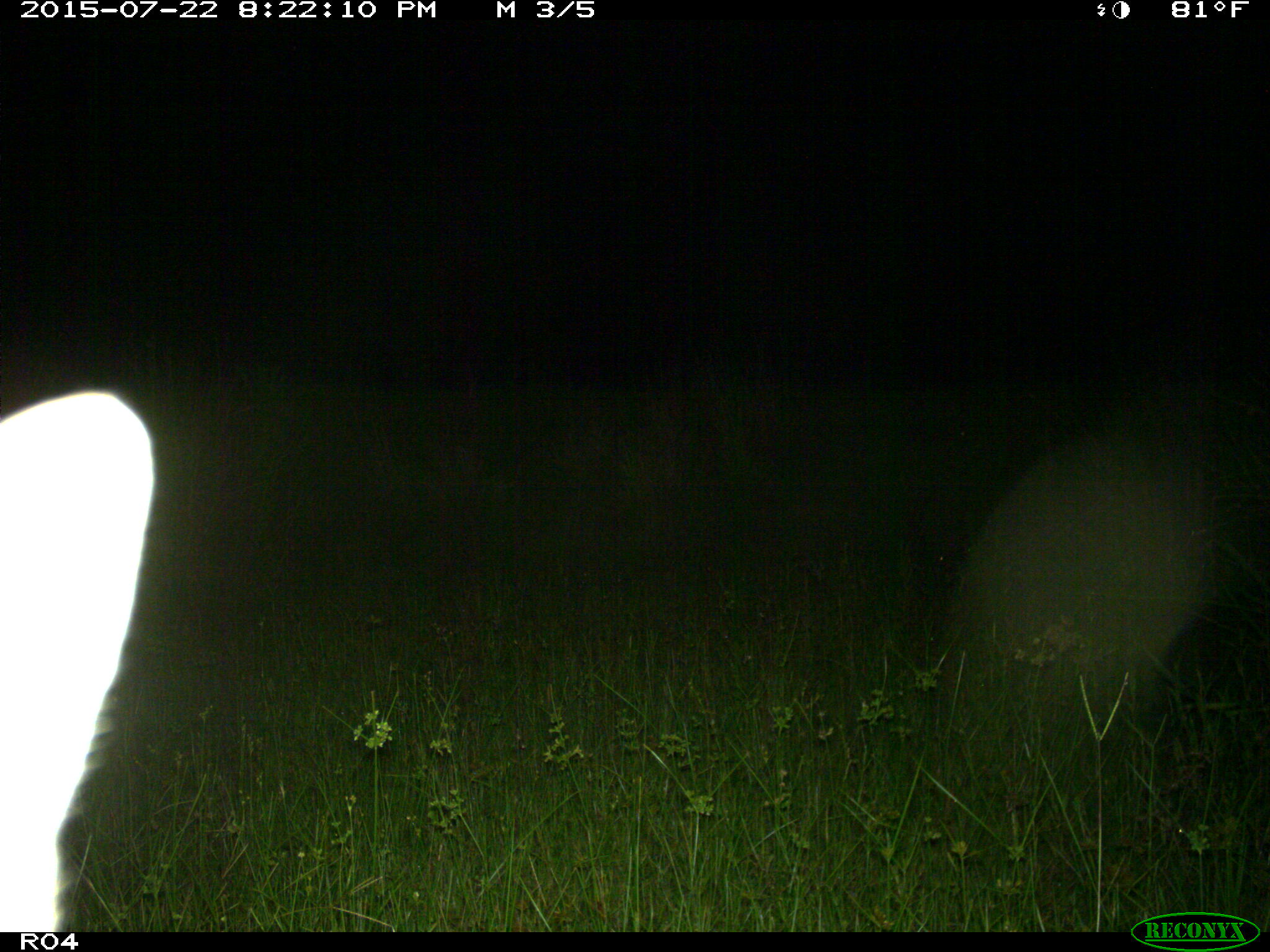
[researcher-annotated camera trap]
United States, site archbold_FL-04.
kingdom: Animalia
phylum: Chordata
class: Mammalia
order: Carnivora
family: Canidae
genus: Canis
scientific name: Canis latrans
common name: coyote